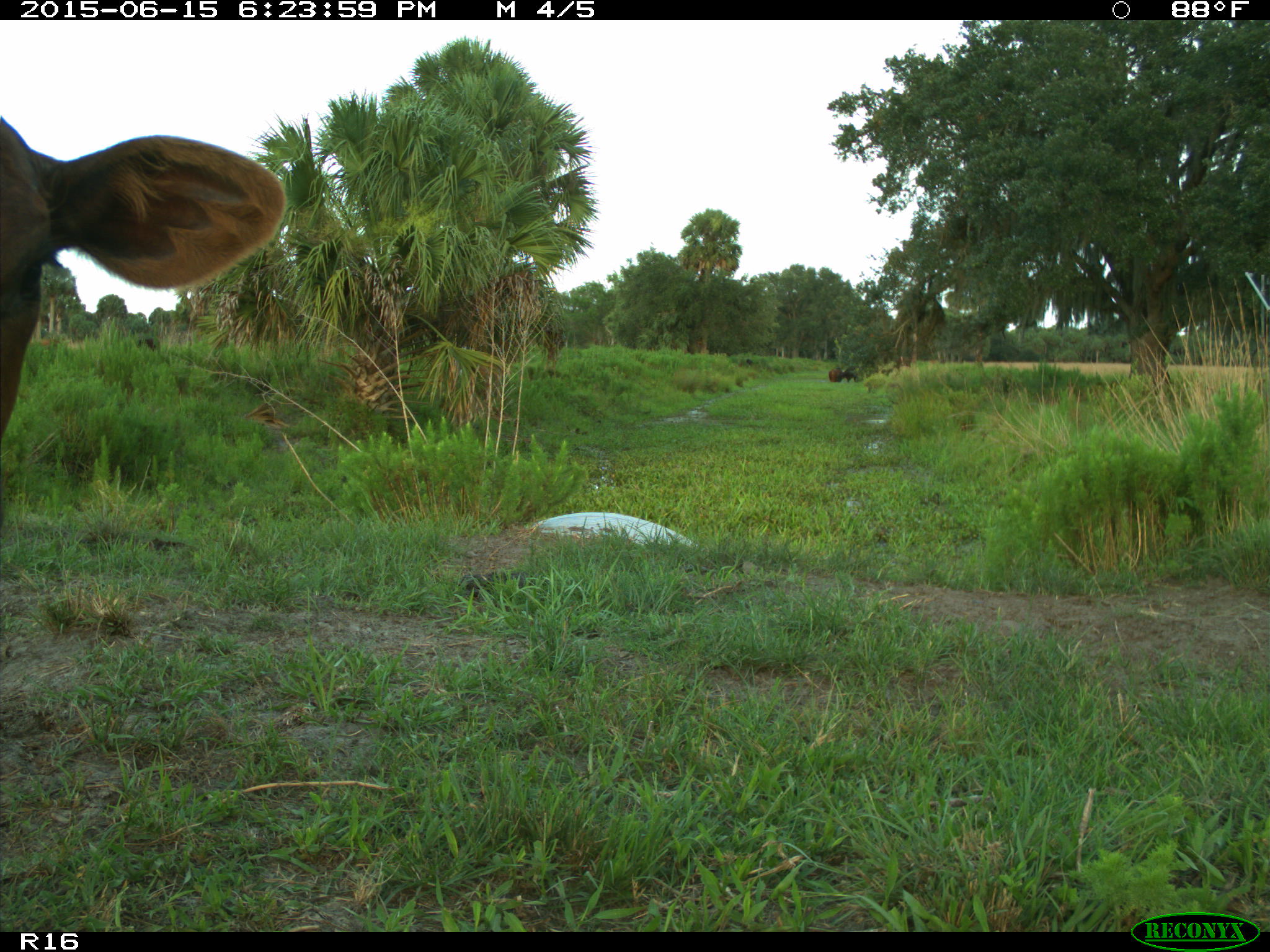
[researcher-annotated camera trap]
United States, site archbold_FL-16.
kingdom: Animalia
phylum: Chordata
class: Mammalia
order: Artiodactyla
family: Bovidae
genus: Bos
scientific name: Bos taurus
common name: domestic cow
Bos taurus (domestic cow).